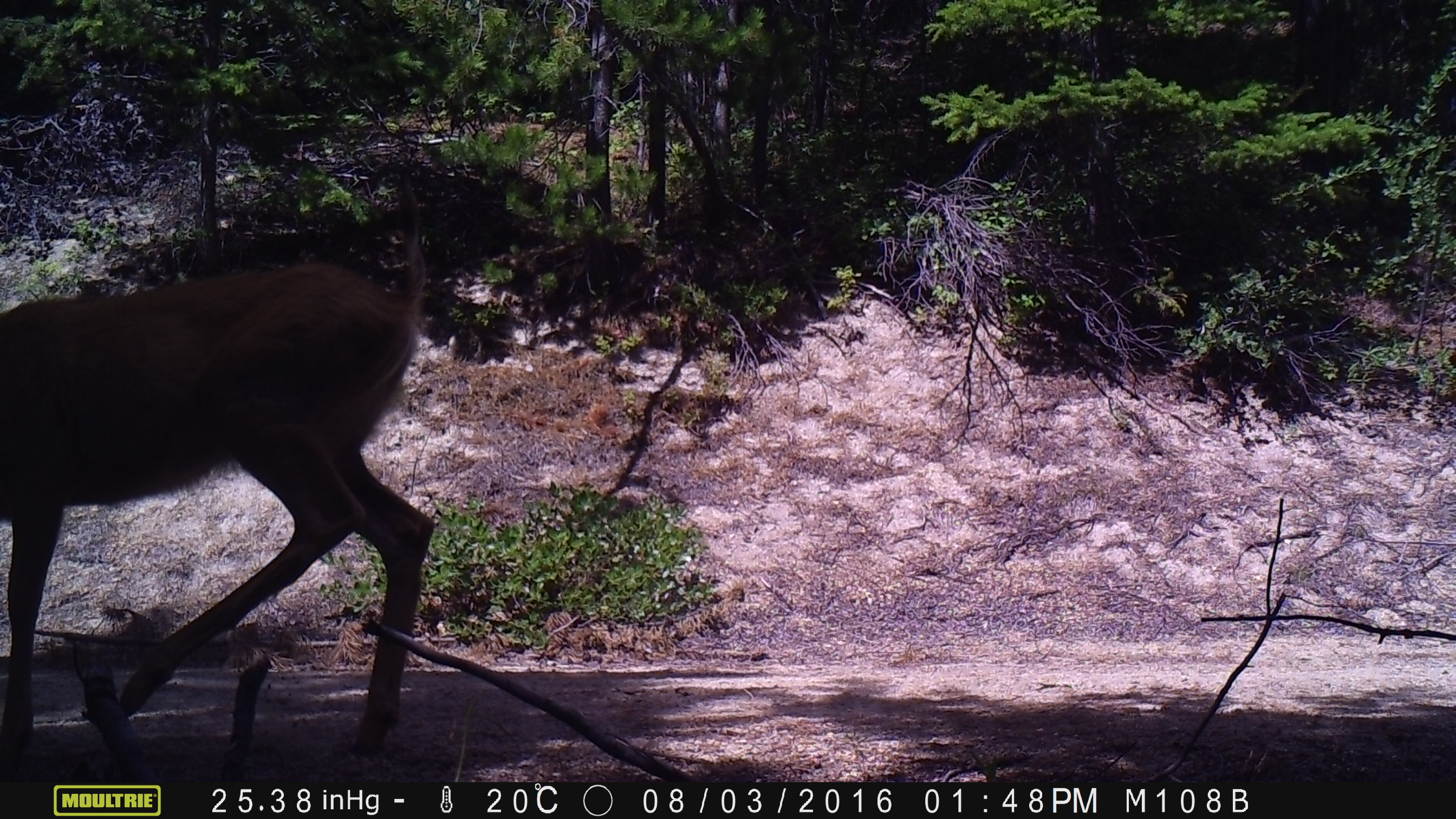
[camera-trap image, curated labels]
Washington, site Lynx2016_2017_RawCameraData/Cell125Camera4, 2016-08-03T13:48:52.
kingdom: Animalia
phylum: Chordata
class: Mammalia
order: Artiodactyla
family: Cervidae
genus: Odocoileus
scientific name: Odocoileus hemionus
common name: mule deer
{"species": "Odocoileus hemionus (mule deer)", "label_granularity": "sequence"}